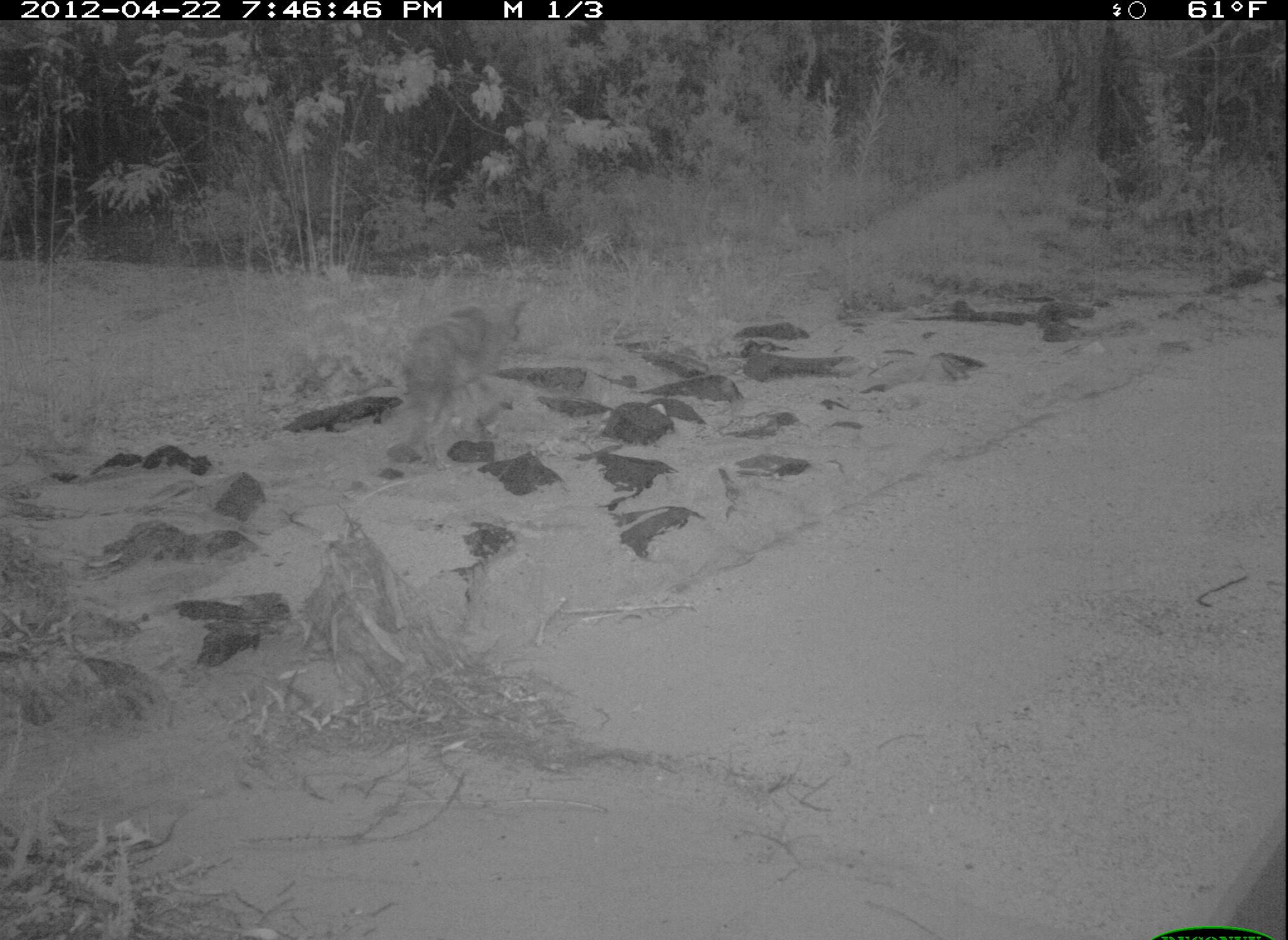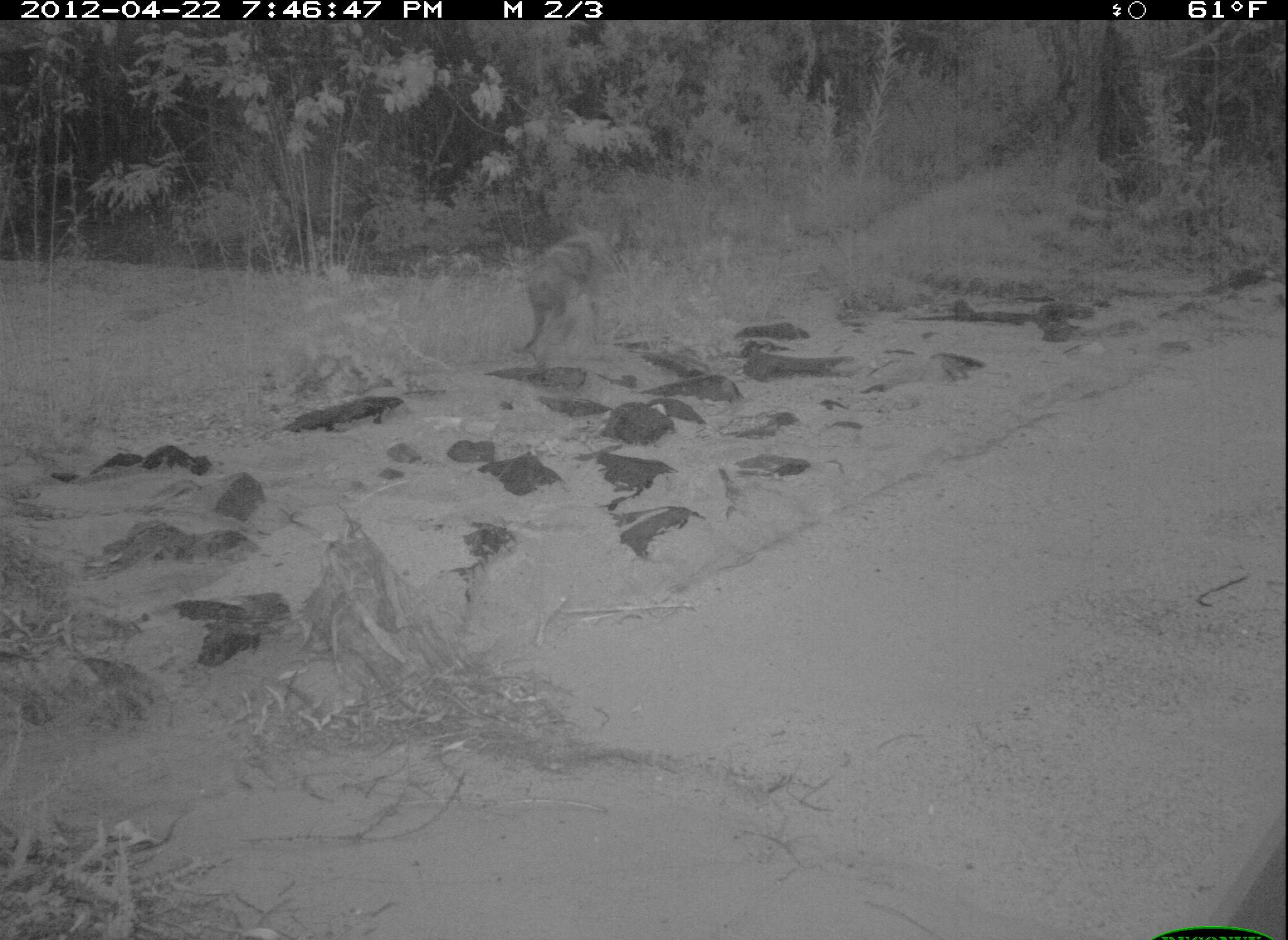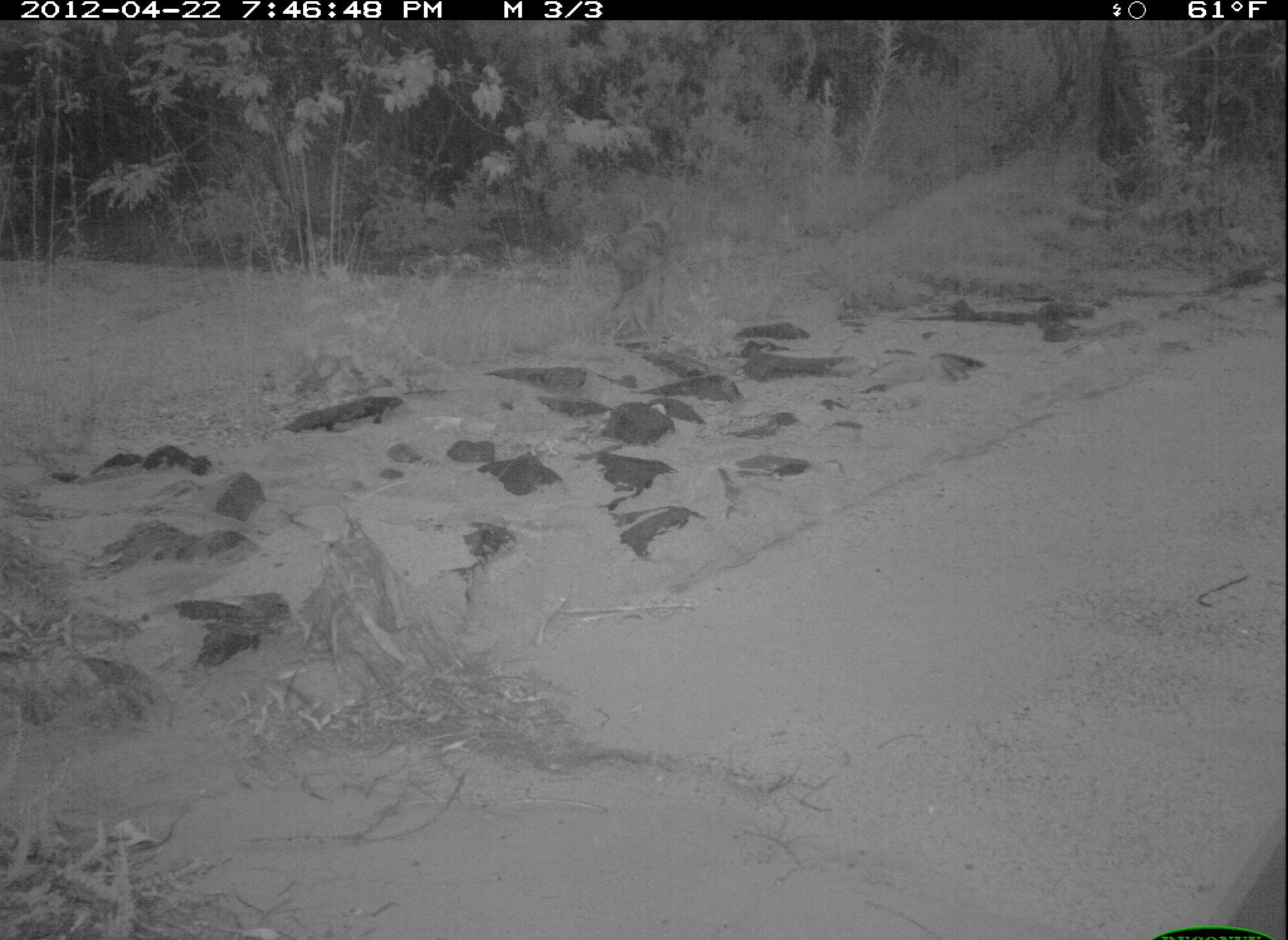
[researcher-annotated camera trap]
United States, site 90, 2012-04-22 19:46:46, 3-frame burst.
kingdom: Animalia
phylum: Chordata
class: Mammalia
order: Carnivora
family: Canidae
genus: Canis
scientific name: Canis latrans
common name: coyote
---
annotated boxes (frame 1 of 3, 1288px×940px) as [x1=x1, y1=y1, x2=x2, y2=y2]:
coyote: [x1=383, y1=288, x2=538, y2=472]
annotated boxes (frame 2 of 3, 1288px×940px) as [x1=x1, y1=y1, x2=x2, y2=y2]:
coyote: [x1=507, y1=200, x2=628, y2=375]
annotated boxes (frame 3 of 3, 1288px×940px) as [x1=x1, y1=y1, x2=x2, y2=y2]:
coyote: [x1=604, y1=197, x2=683, y2=332]